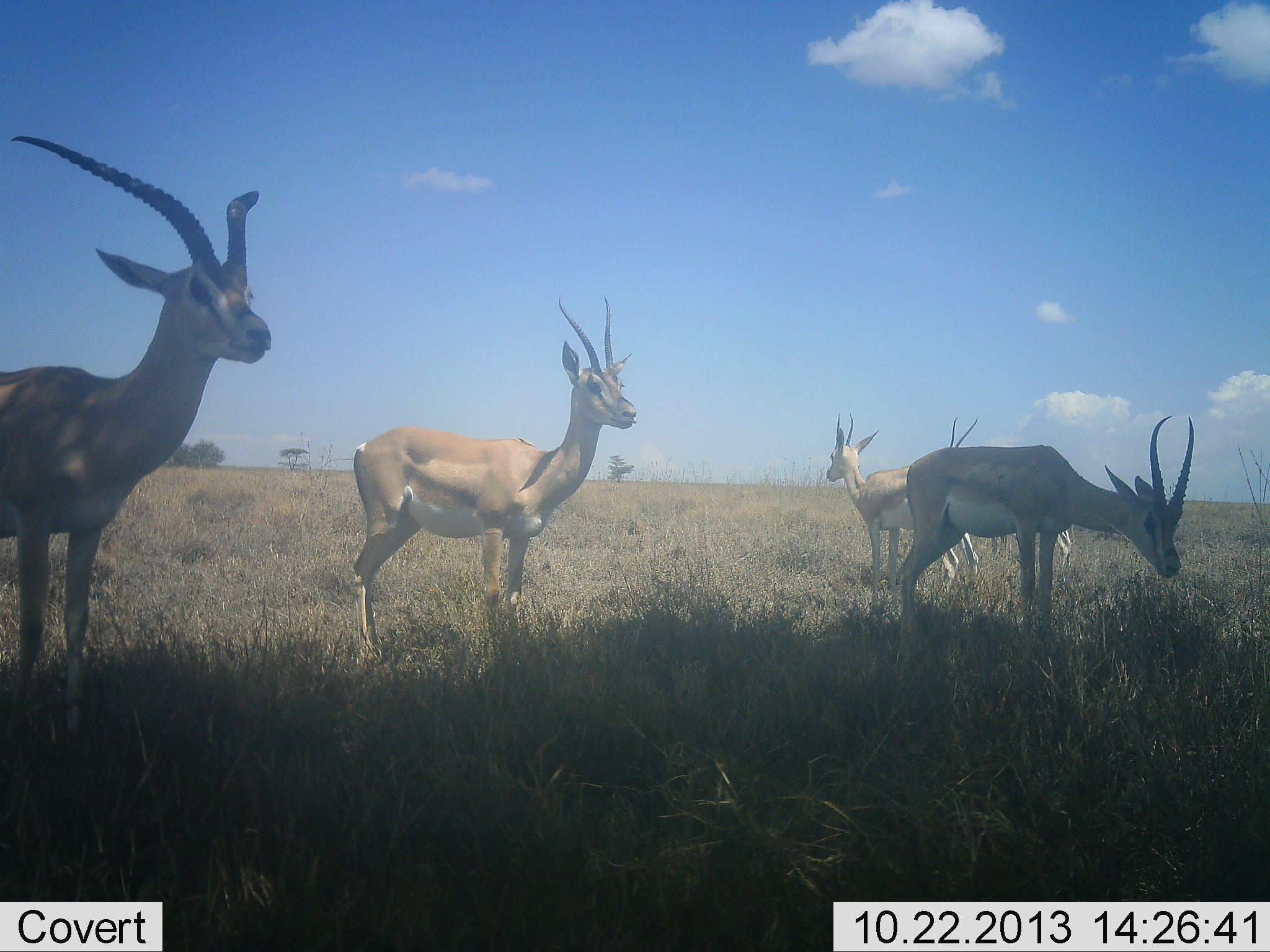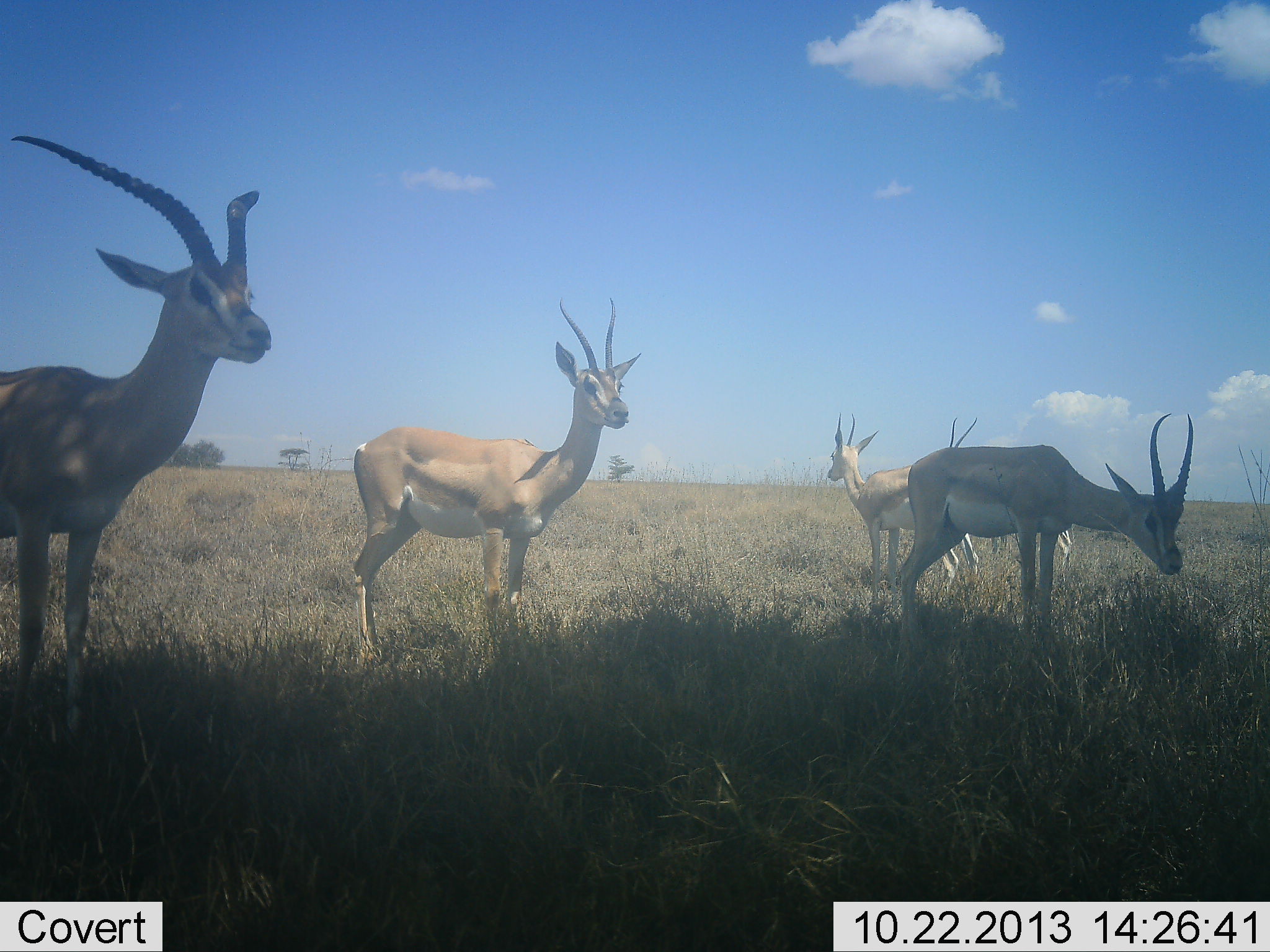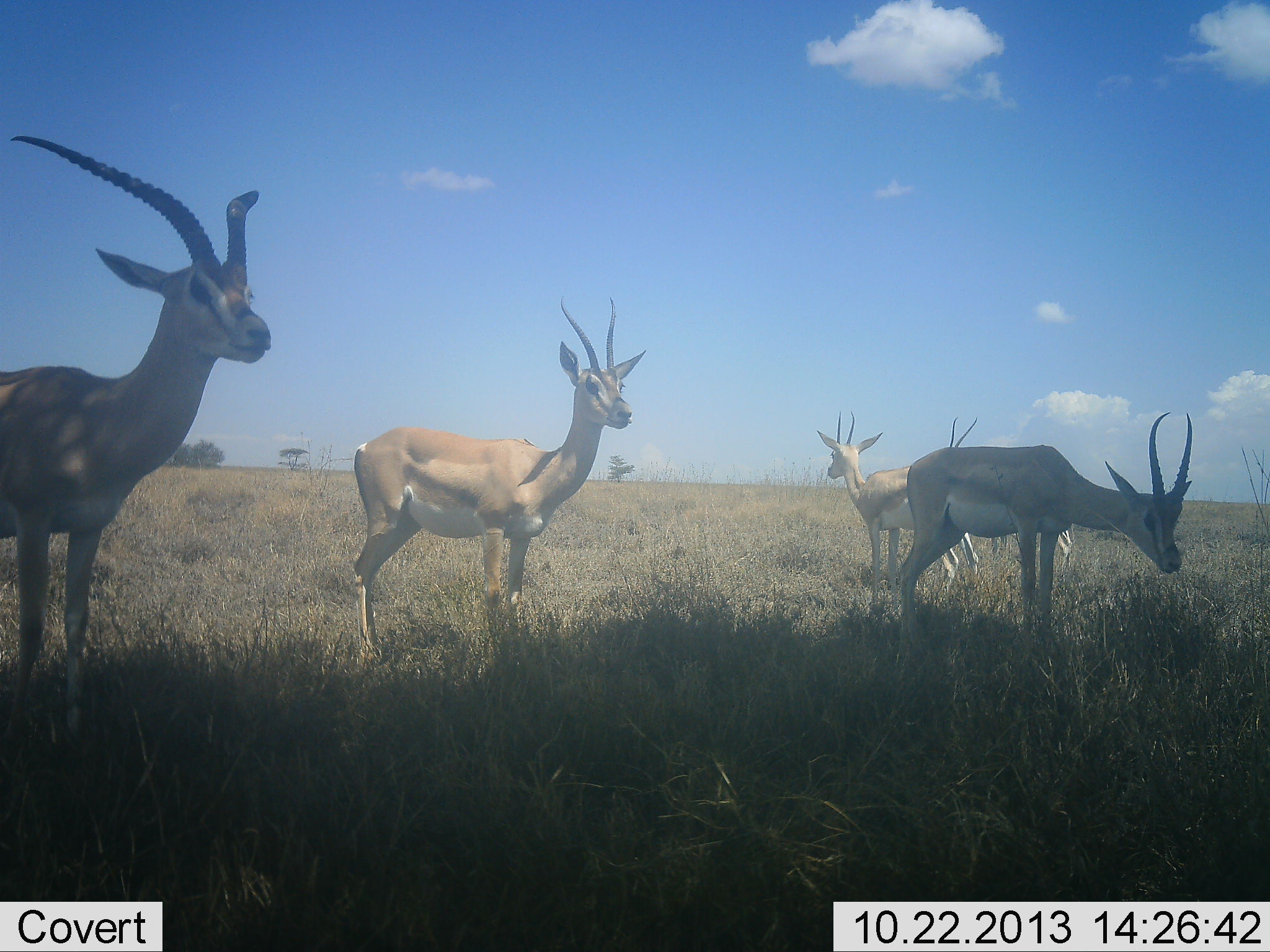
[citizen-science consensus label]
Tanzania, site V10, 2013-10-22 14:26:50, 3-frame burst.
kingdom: Animalia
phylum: Chordata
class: Mammalia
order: Artiodactyla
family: Bovidae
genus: Nanger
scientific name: Nanger granti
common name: grant's gazelle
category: gazellegrants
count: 5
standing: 100%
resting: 0%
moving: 10%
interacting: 0%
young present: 0%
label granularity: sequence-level